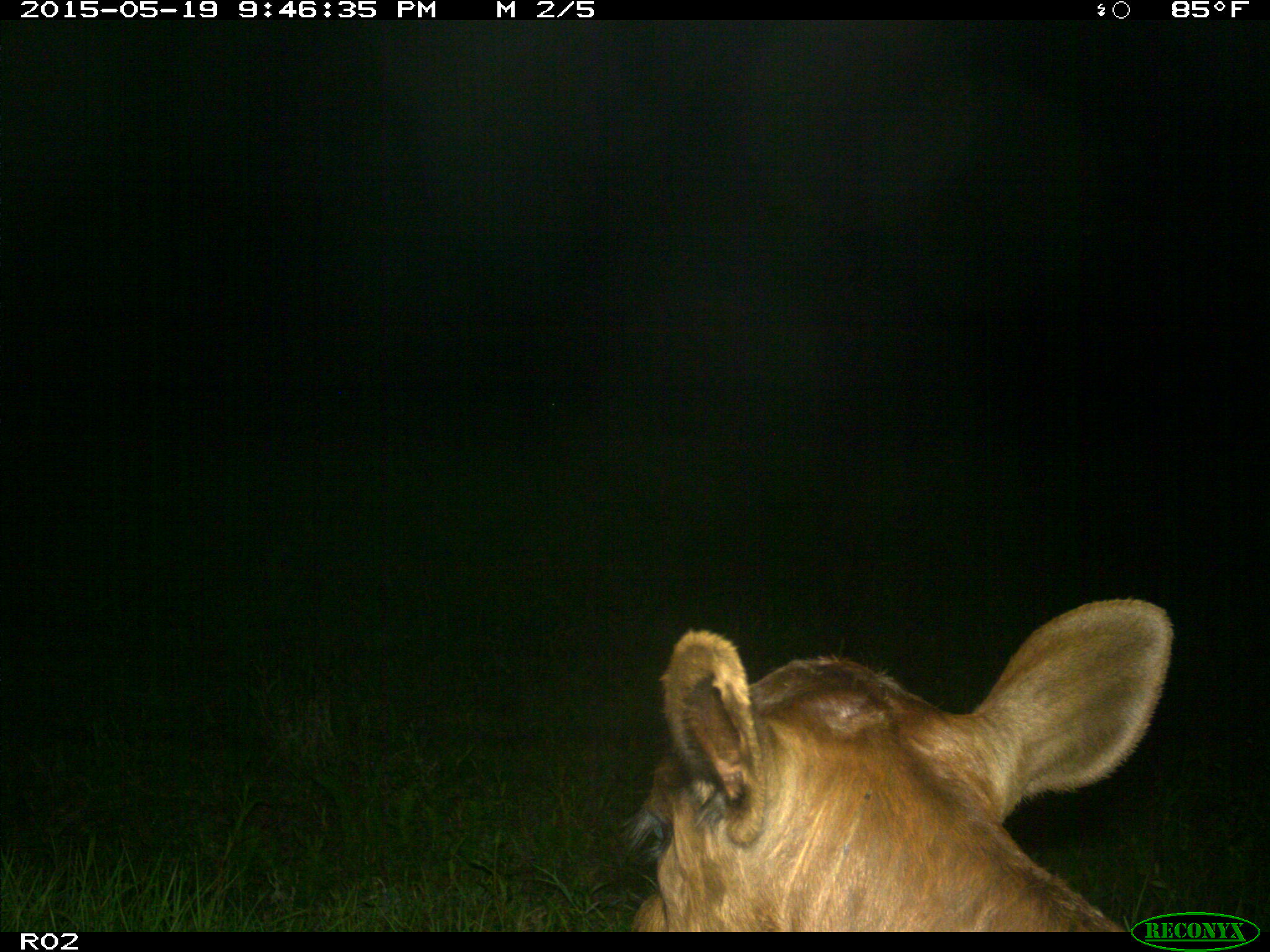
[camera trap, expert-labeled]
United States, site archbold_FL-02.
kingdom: Animalia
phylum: Chordata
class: Mammalia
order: Artiodactyla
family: Bovidae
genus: Bos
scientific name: Bos taurus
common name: domestic cow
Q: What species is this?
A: Bos taurus (domestic cow).